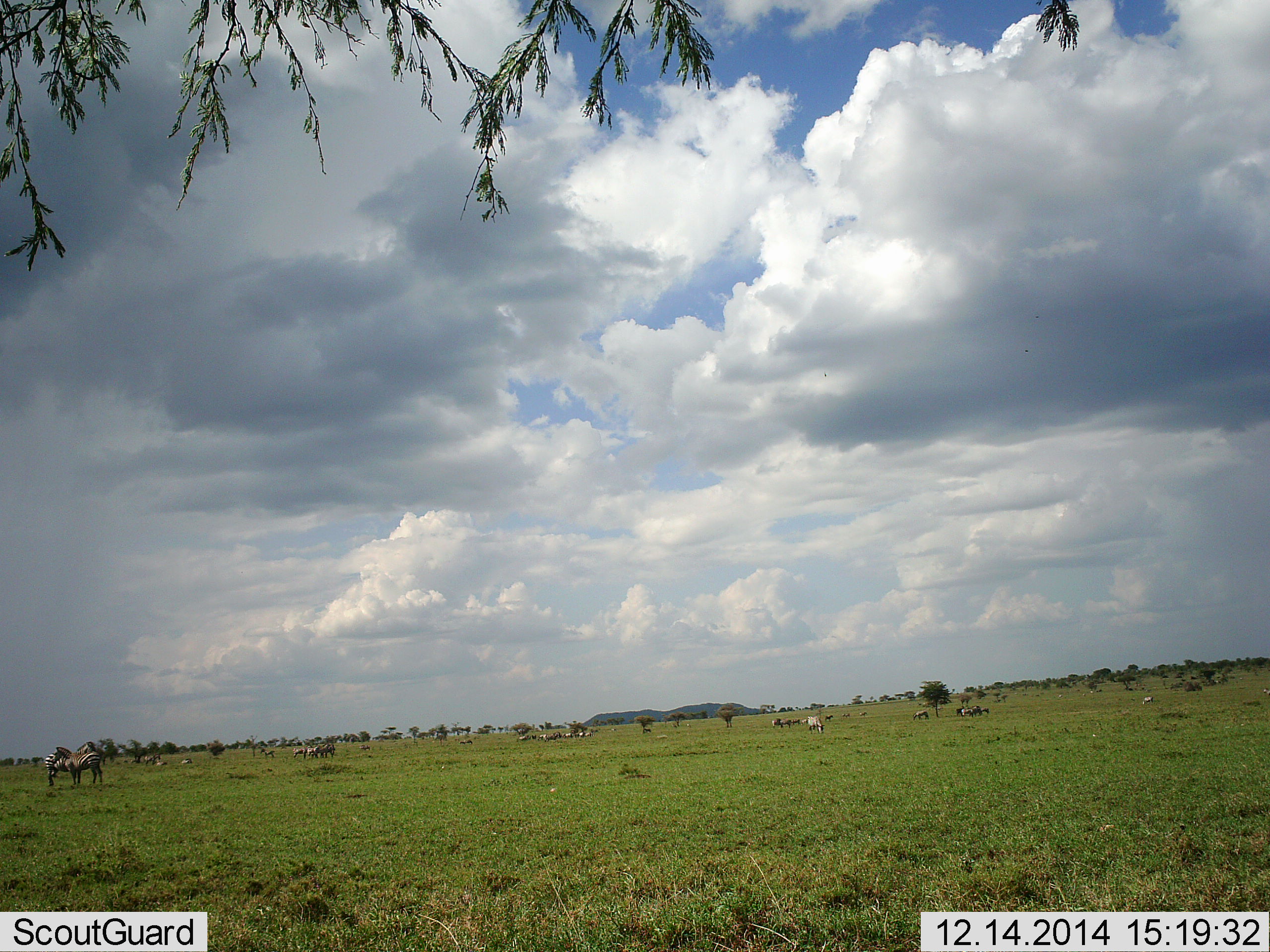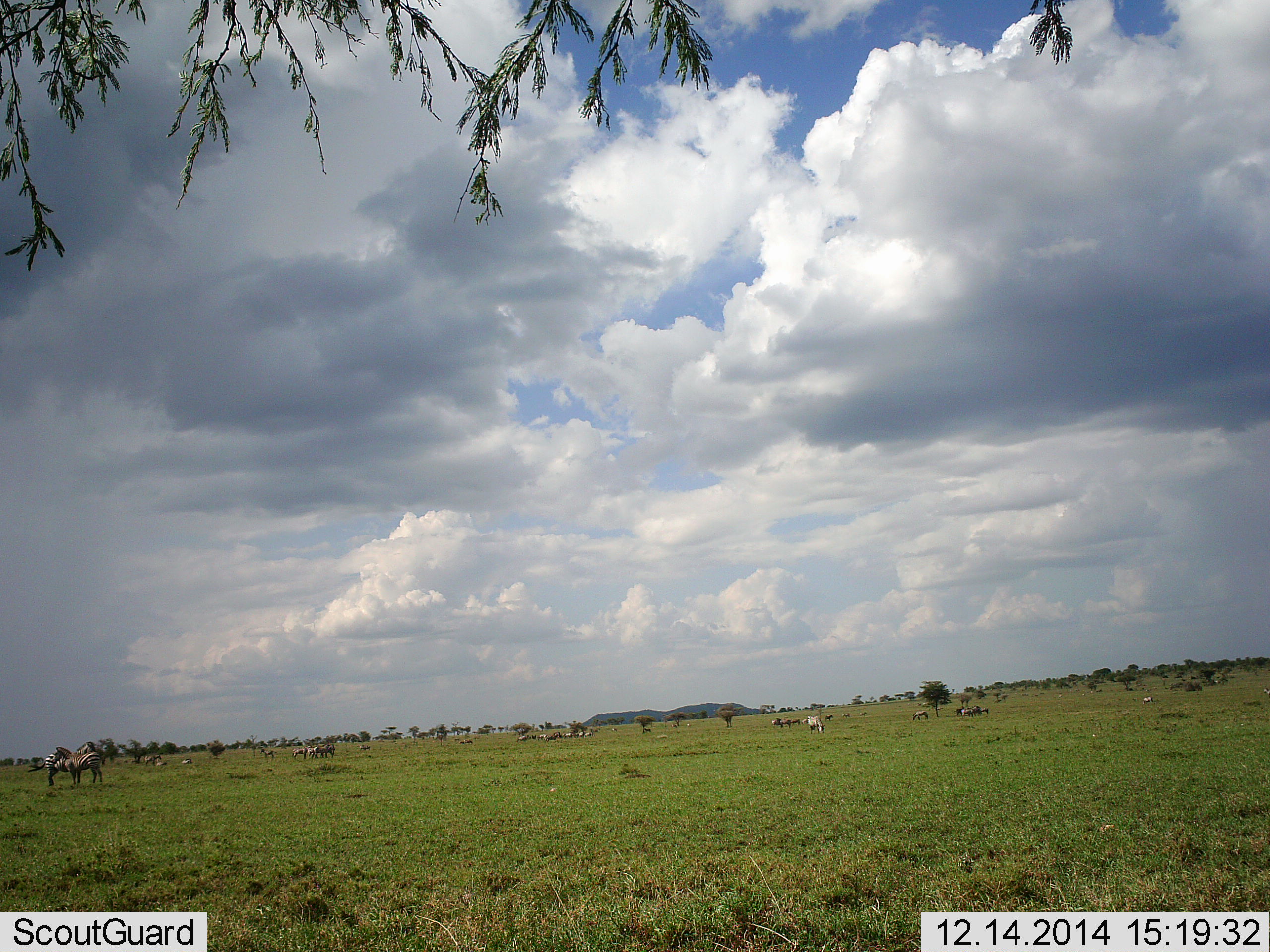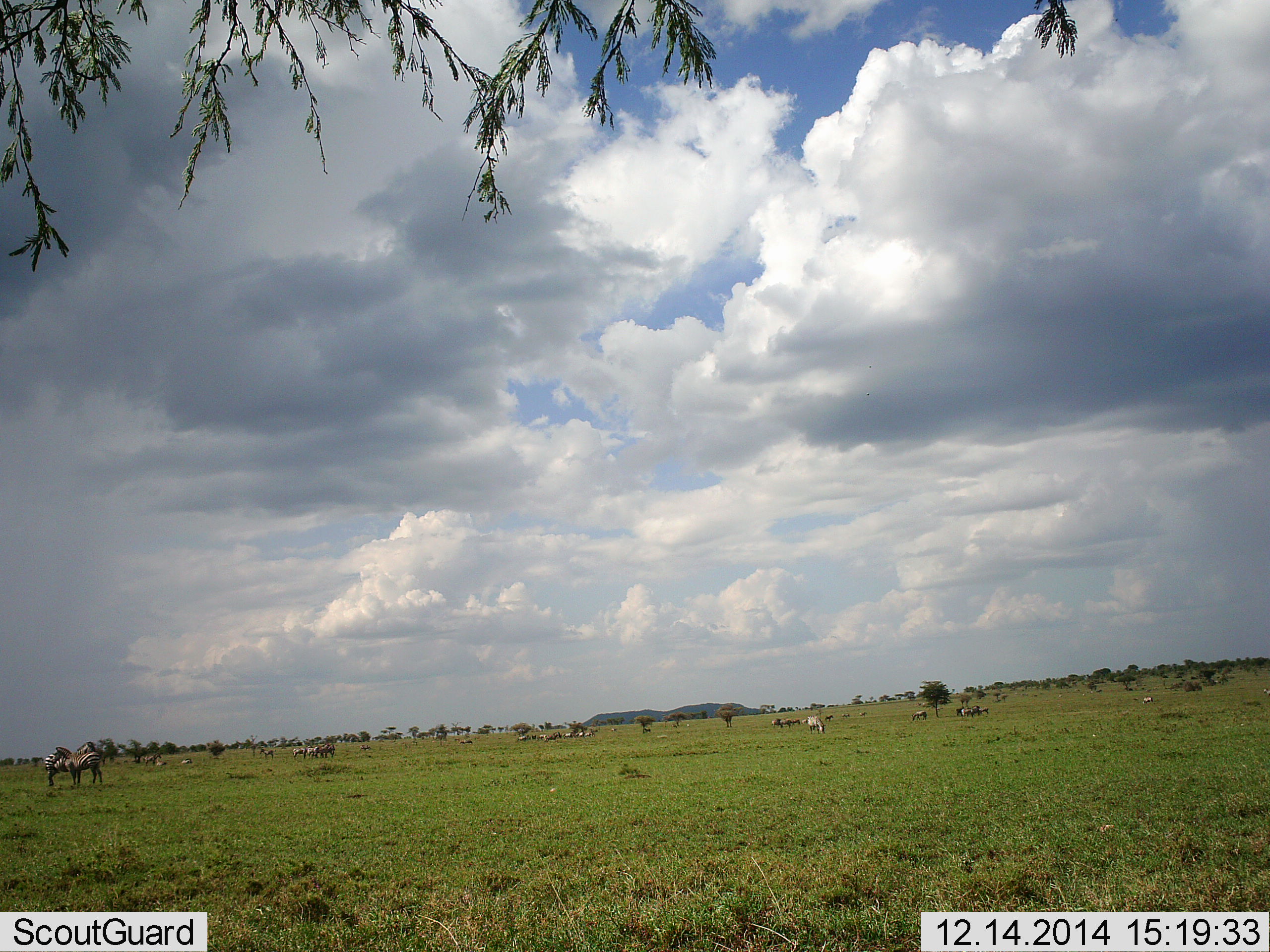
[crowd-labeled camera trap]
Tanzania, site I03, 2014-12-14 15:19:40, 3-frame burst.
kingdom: Animalia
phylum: Chordata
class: Mammalia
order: Perissodactyla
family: Equidae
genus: Equus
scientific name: Equus quagga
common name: plains zebra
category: zebra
Zebra (plains zebra) (Equus quagga), count 11-50. Behavior (volunteer vote fractions): standing 58%, resting 8%, moving 8%, interacting 8%. Young present (vote fraction): 0%. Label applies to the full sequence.